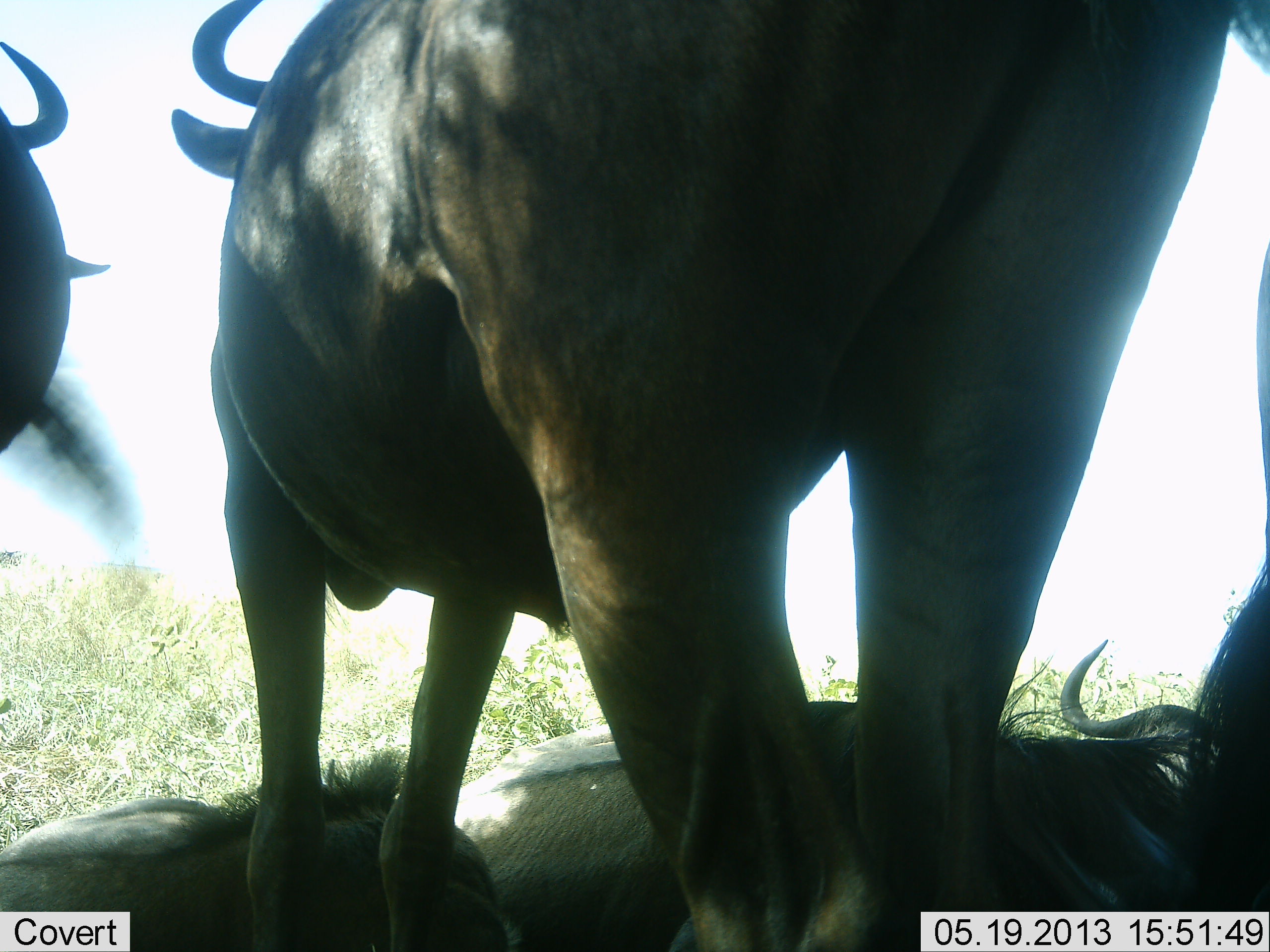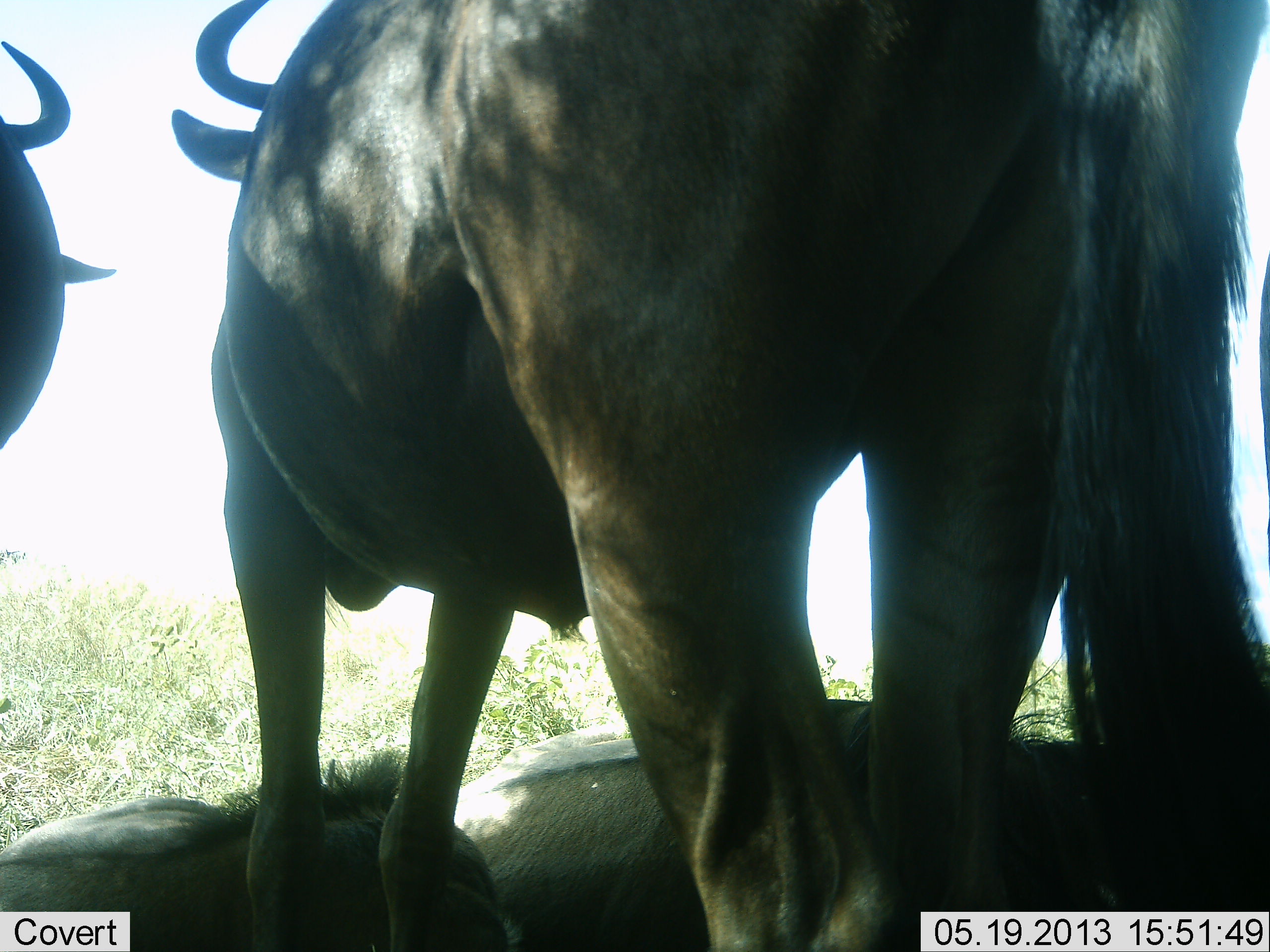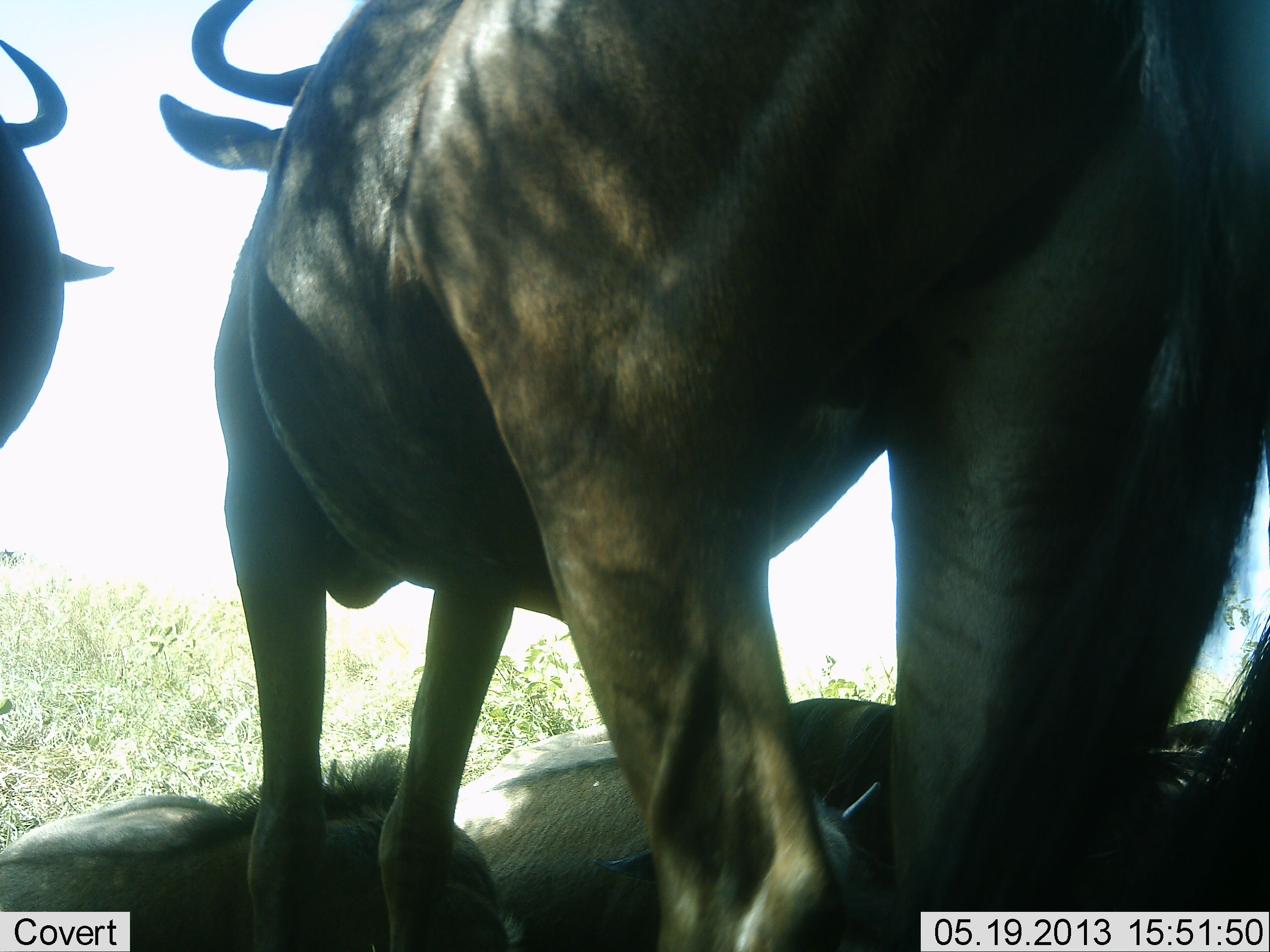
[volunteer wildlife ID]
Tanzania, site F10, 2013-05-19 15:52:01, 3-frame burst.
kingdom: Animalia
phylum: Chordata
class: Mammalia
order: Artiodactyla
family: Bovidae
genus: Connochaetes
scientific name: Connochaetes taurinus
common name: blue wildebeest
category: wildebeest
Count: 4.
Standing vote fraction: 70%.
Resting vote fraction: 100%.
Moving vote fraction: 0%.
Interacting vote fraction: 0%.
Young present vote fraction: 10%.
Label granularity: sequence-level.